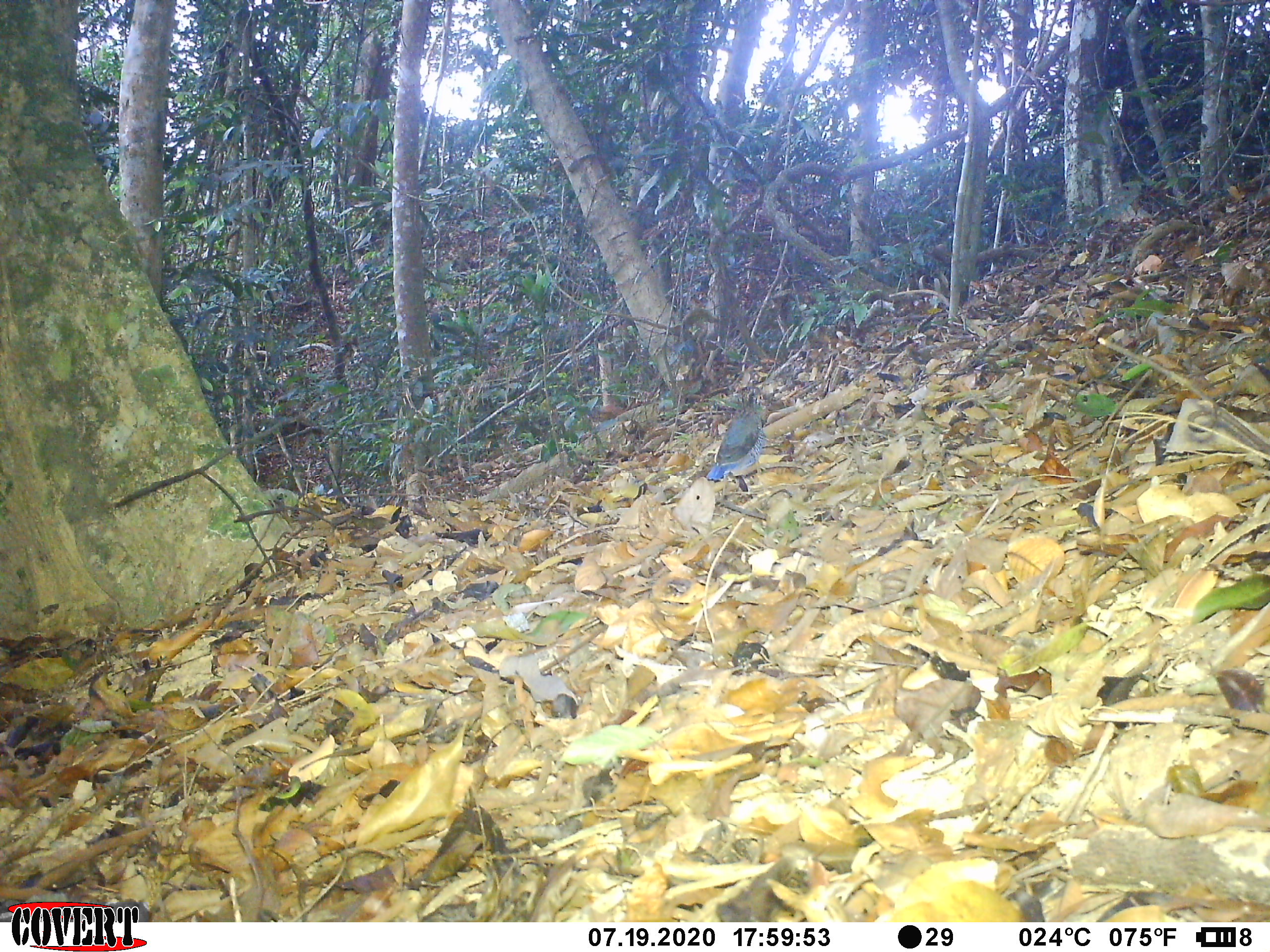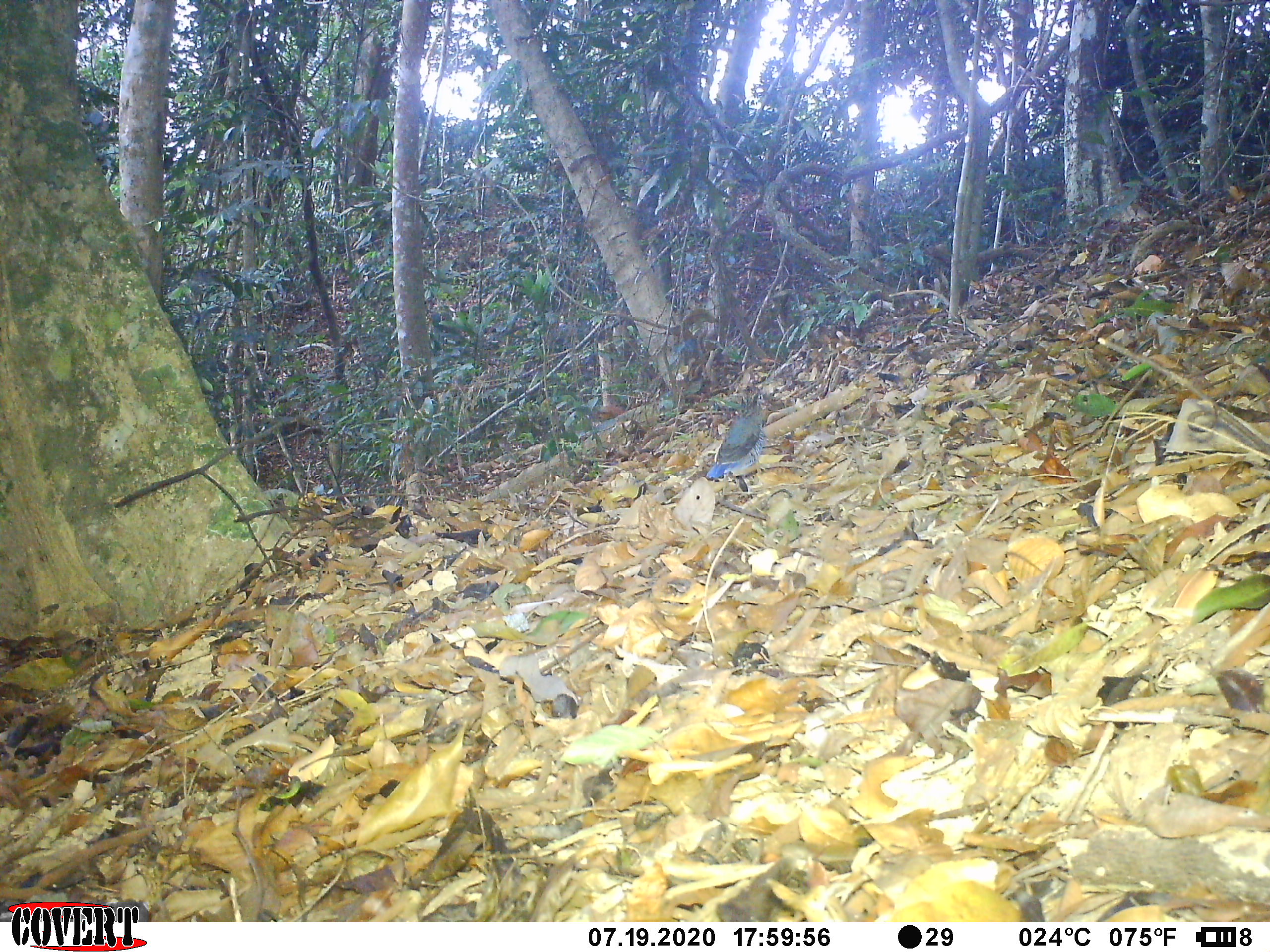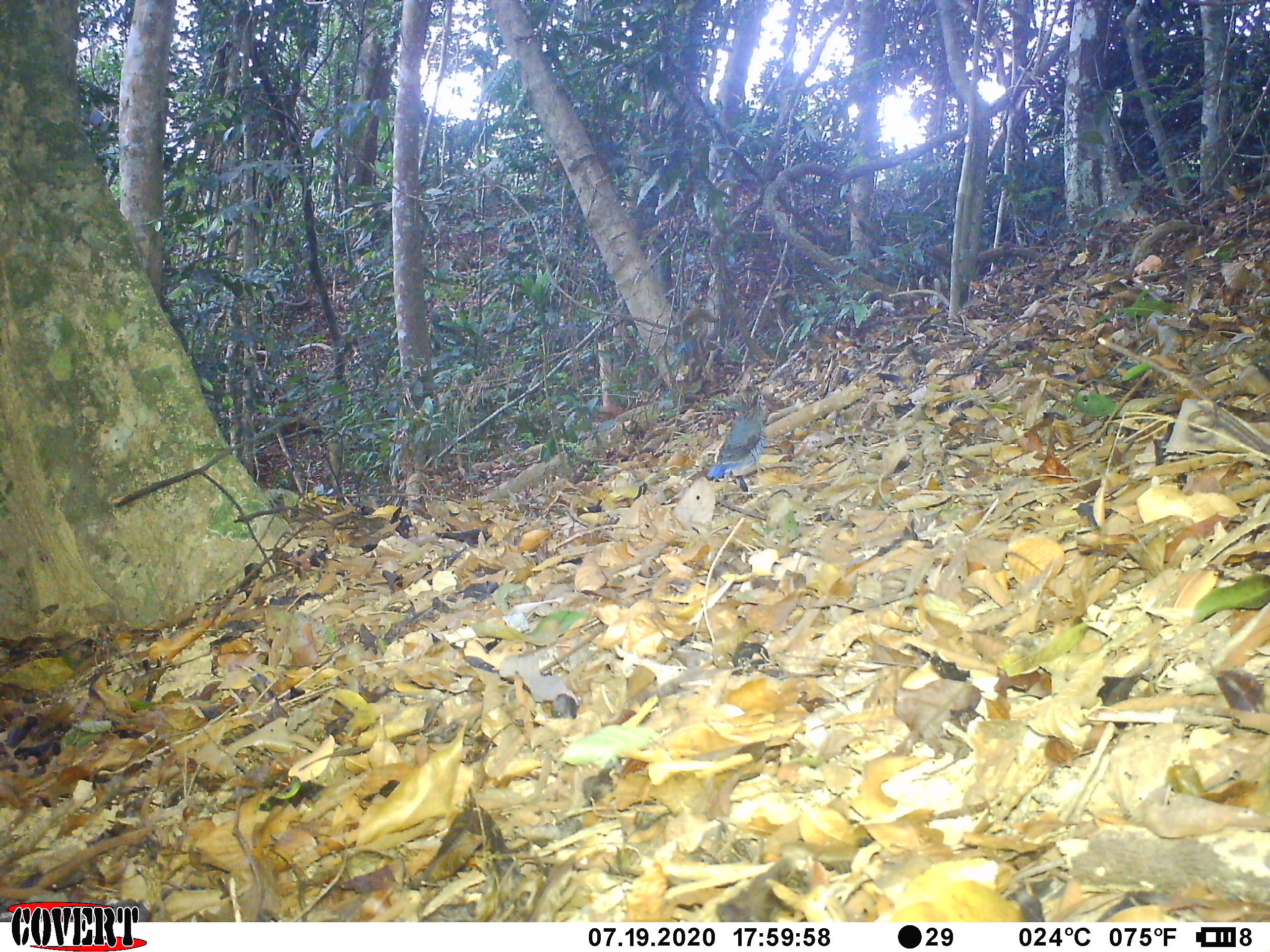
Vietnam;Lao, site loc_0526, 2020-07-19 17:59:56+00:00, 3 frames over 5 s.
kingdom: Animalia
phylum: Chordata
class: Aves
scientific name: Aves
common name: bird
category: unidentified bird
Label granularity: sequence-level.